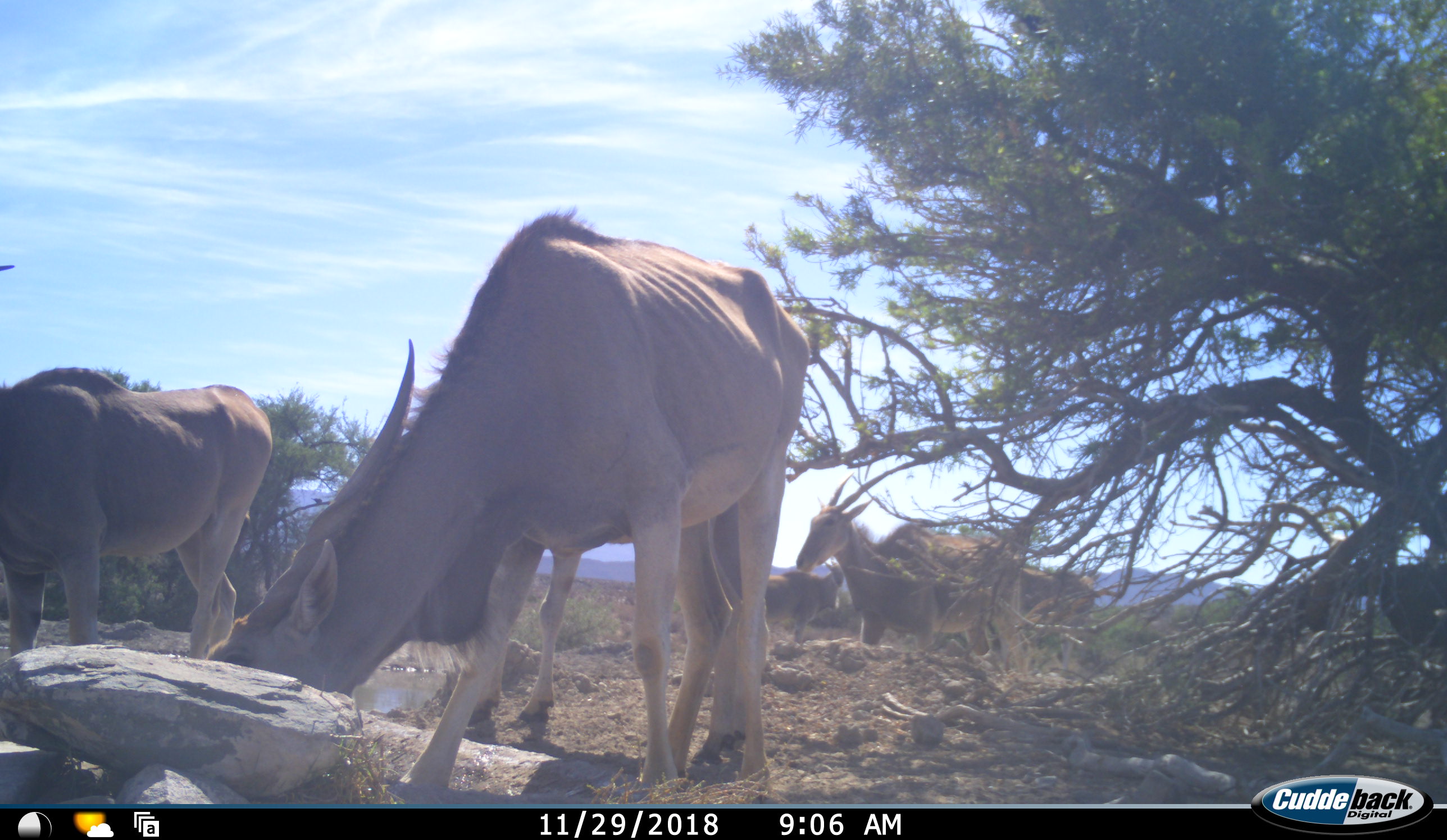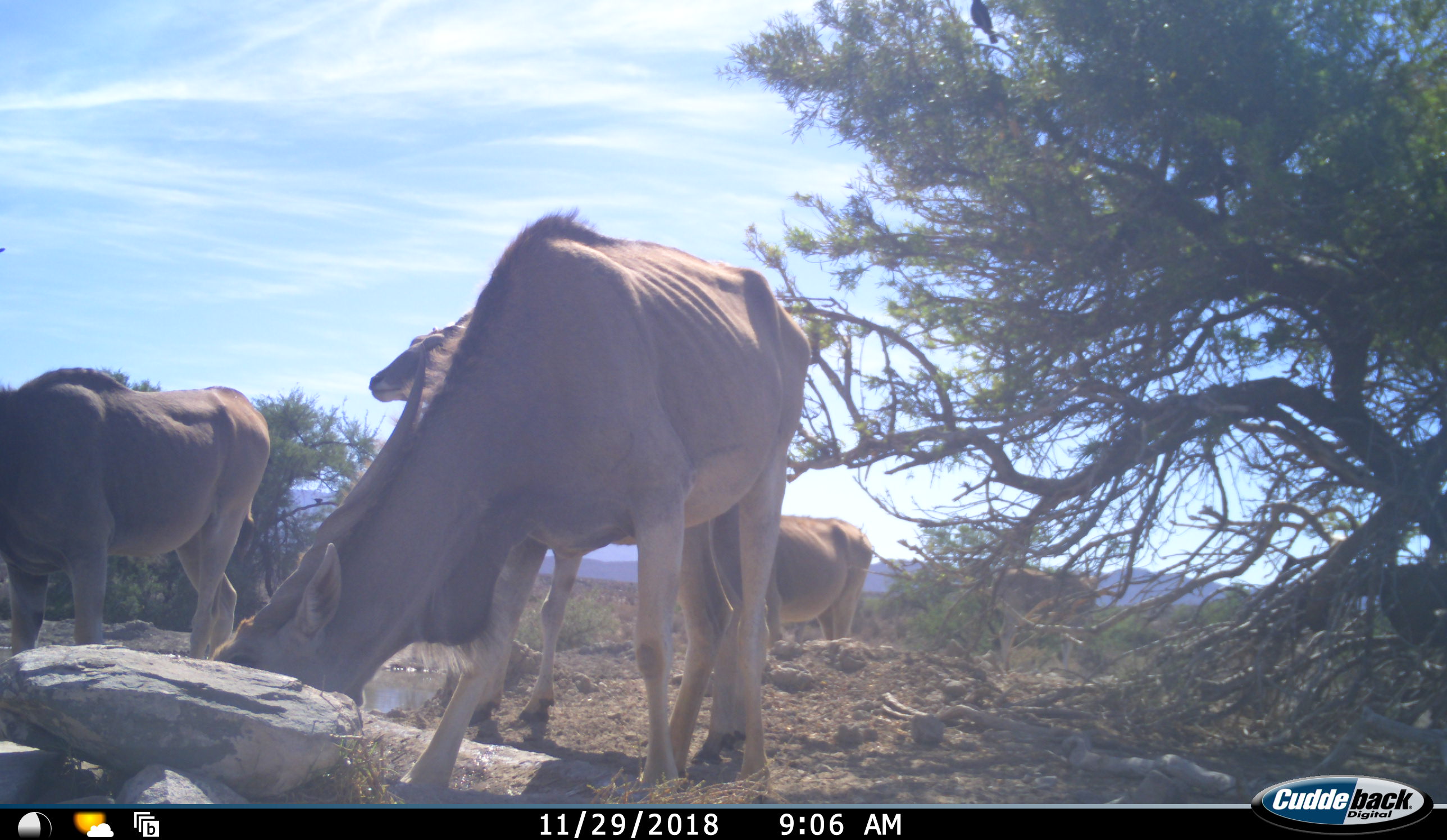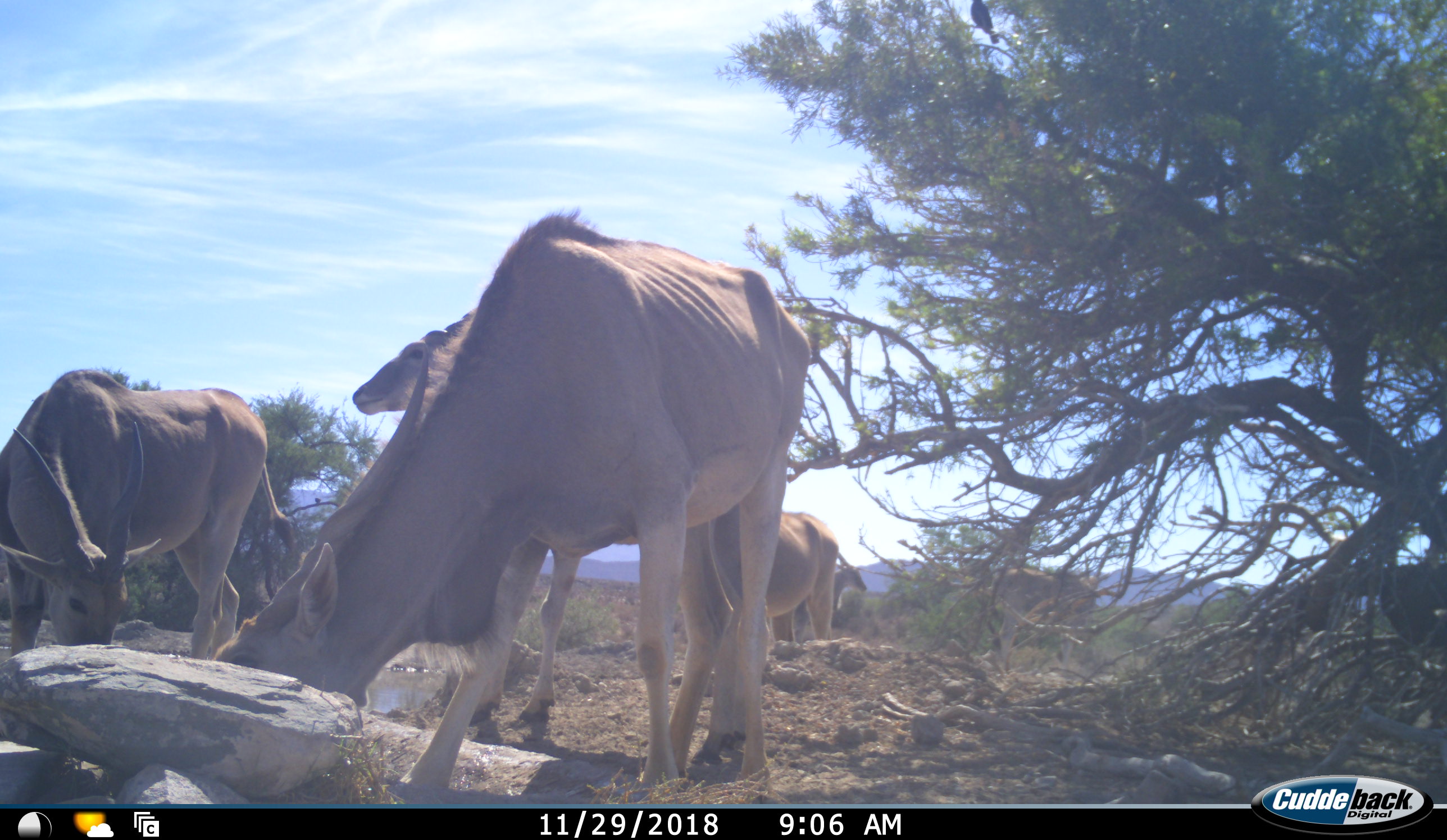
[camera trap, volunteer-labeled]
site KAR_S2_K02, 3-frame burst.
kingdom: Animalia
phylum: Chordata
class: Mammalia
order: Artiodactyla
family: Bovidae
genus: Tragelaphus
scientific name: Tragelaphus oryx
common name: eland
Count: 6.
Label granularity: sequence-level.